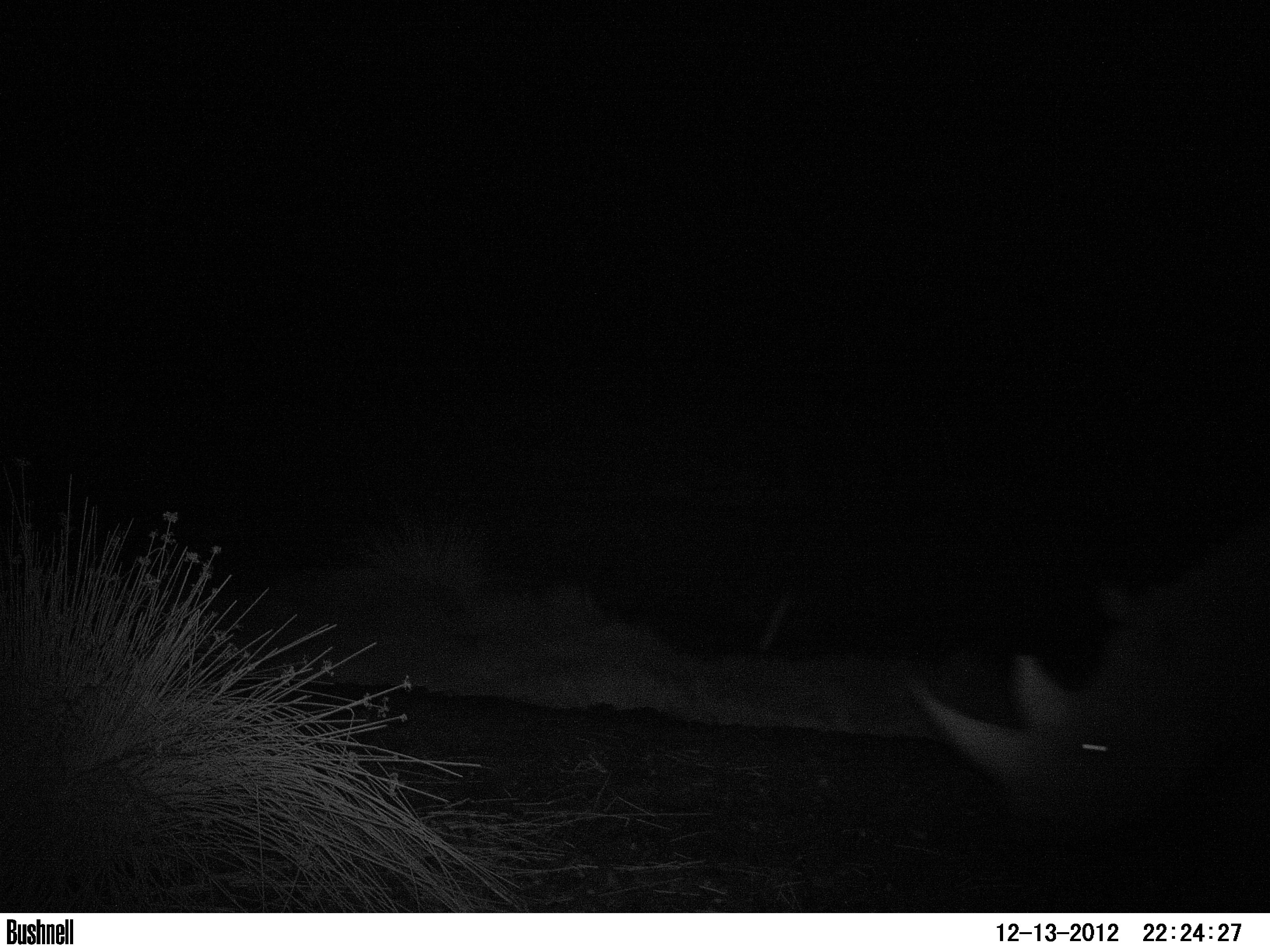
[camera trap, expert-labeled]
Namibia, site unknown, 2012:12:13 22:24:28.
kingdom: Animalia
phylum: Chordata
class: Mammalia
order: Perissodactyla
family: Rhinocerotidae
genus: Diceros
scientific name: Diceros bicornis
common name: black rhinoceros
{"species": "Diceros bicornis (black rhinoceros)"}